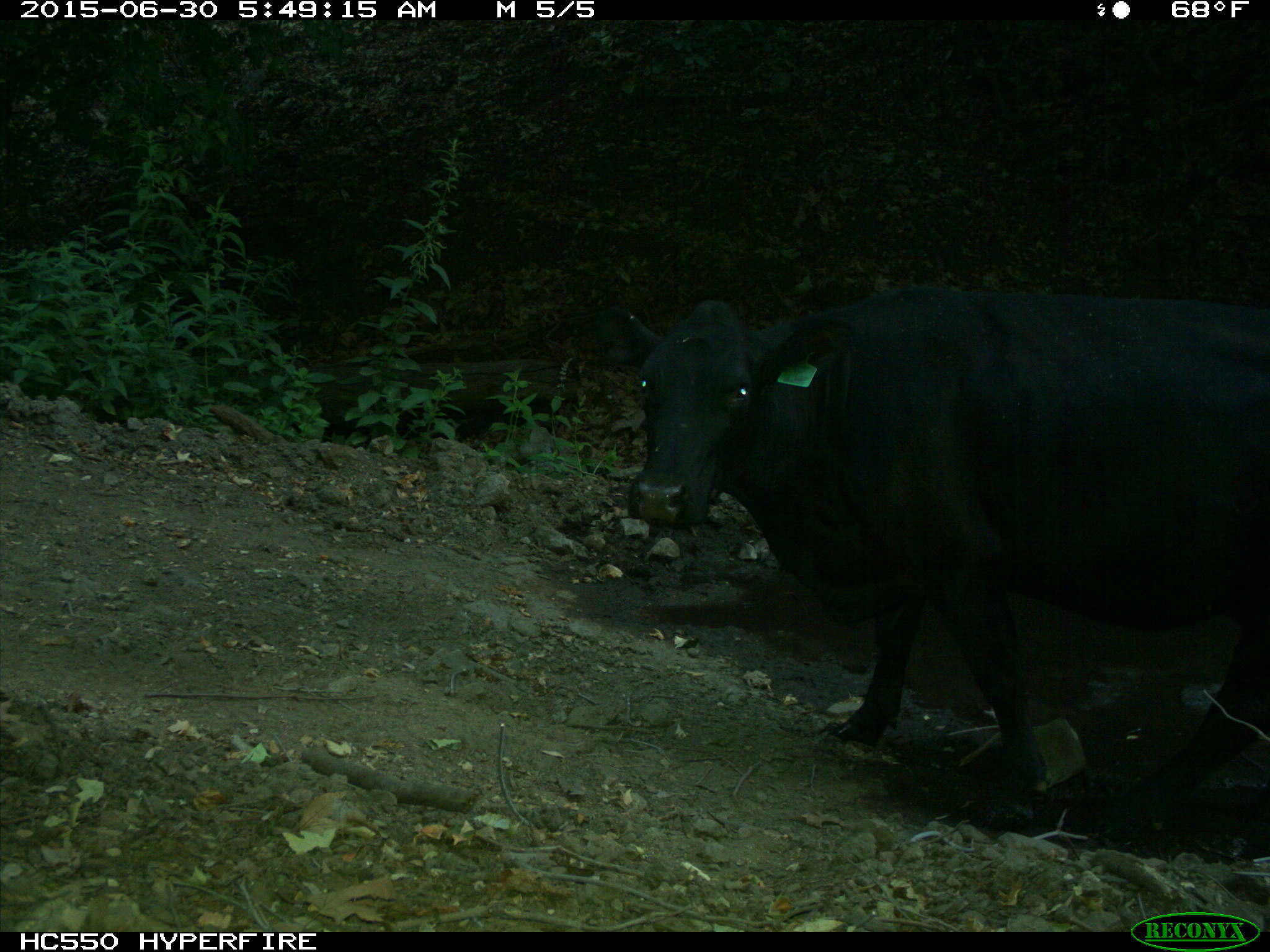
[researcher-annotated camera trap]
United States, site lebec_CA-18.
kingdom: Animalia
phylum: Chordata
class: Mammalia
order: Artiodactyla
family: Bovidae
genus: Bos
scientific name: Bos taurus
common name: domestic cow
Bos taurus (domestic cow).